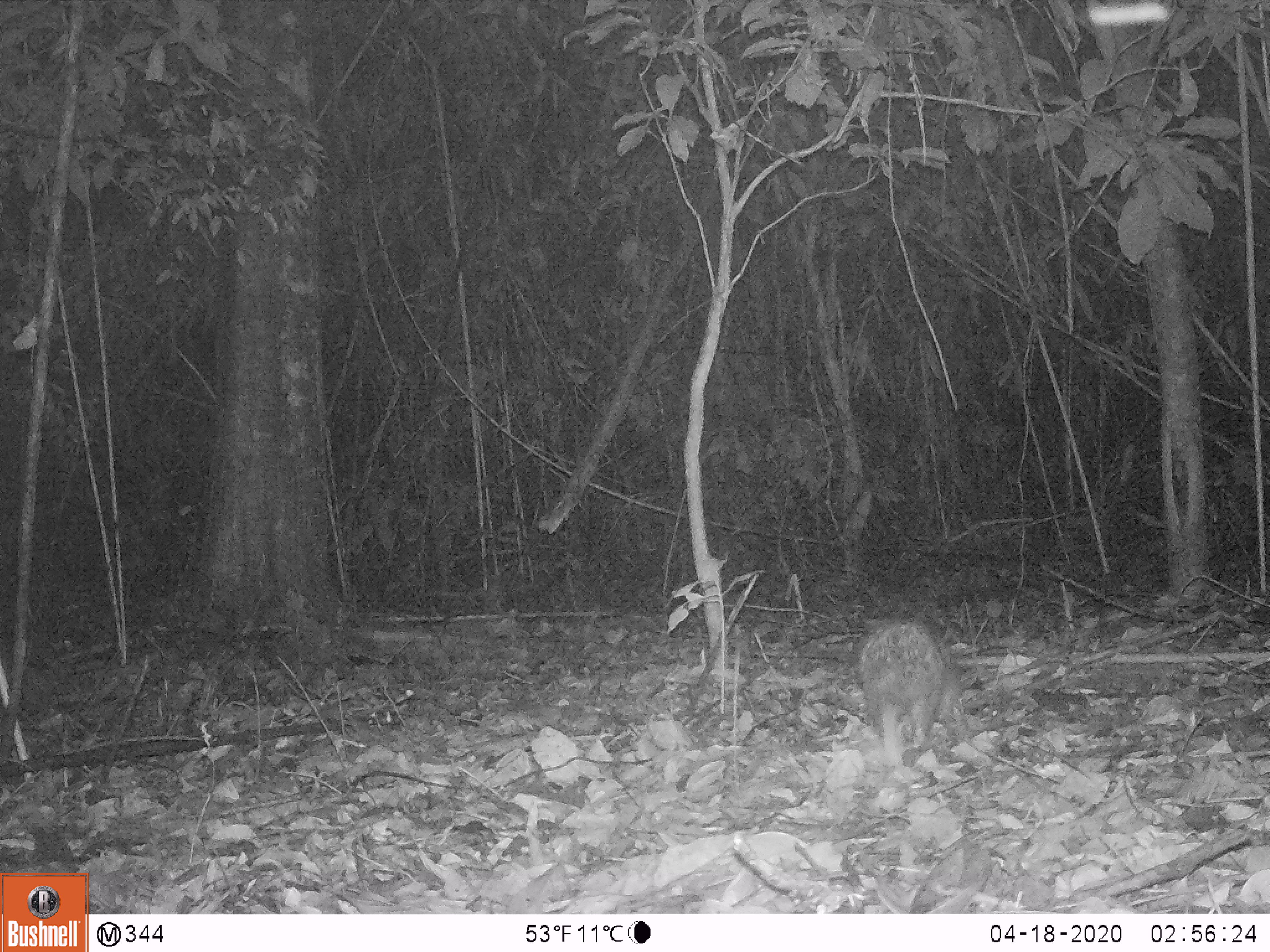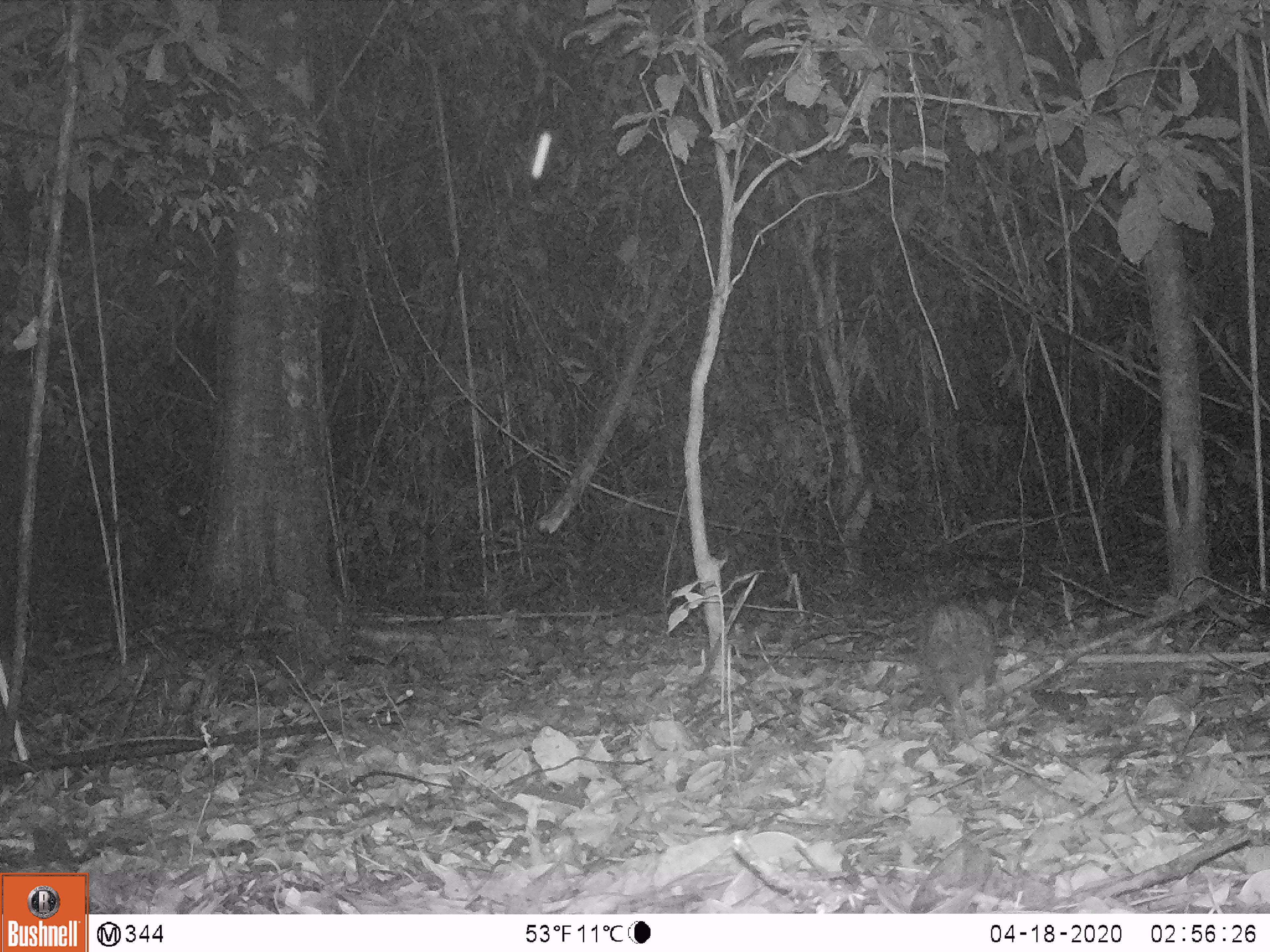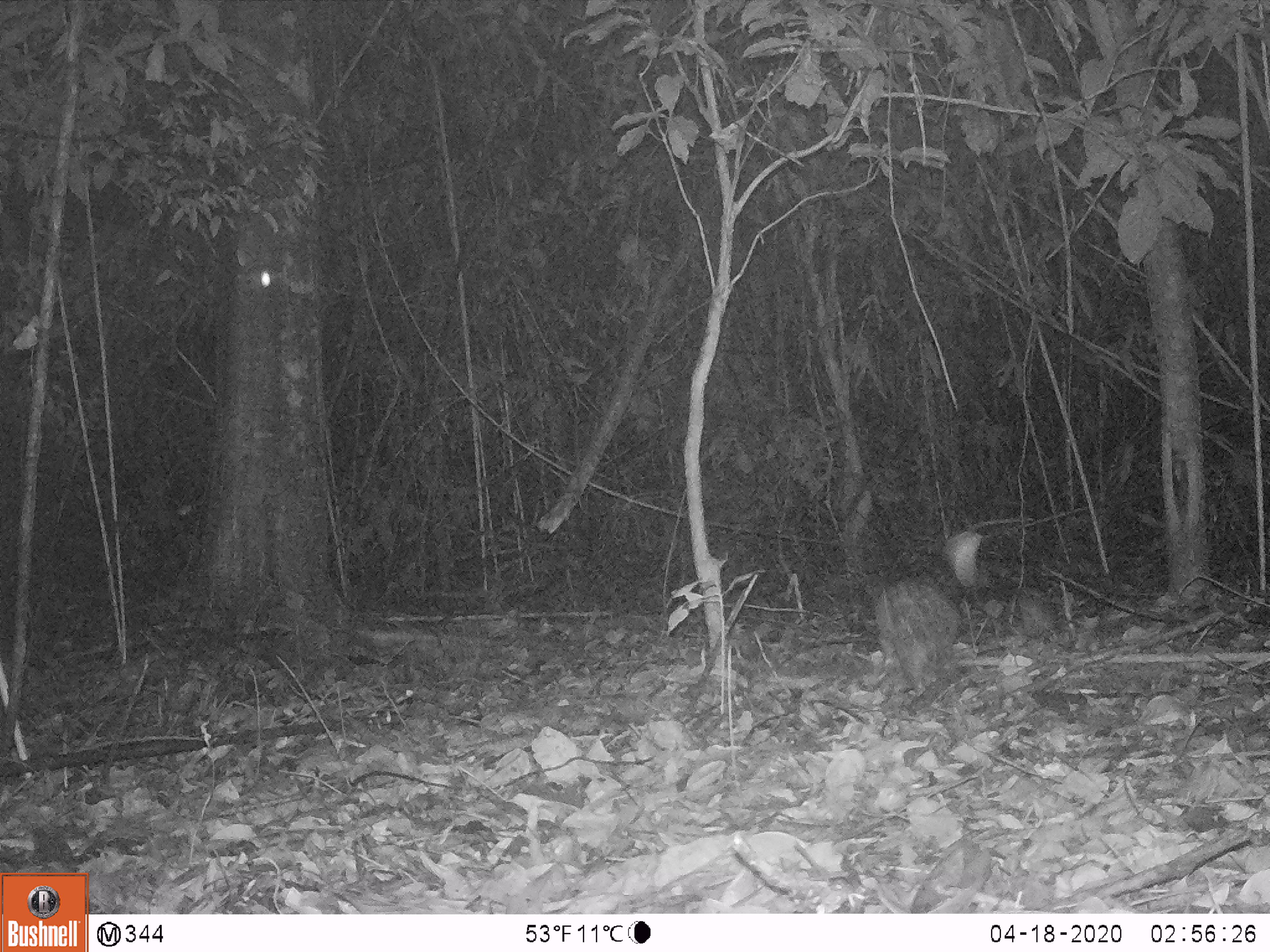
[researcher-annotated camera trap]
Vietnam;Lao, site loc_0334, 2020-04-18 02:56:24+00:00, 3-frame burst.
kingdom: Animalia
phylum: Chordata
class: Mammalia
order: Rodentia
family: Hystricidae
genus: Atherurus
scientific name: Atherurus macrourus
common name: asiatic brush-tailed porcupine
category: asiatic brush tailed porcupine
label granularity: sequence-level